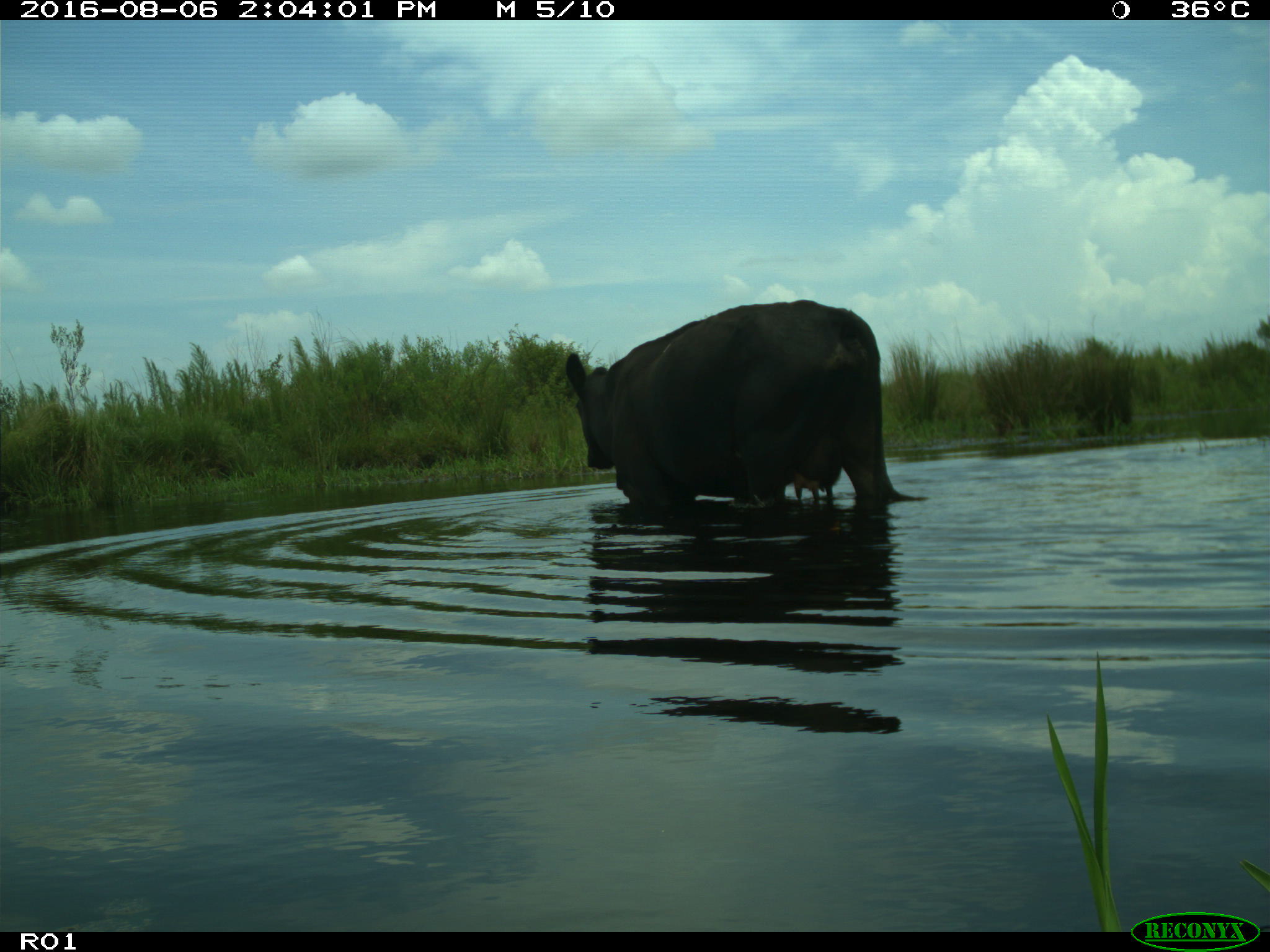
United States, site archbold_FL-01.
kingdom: Animalia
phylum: Chordata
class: Mammalia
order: Artiodactyla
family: Bovidae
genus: Bos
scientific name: Bos taurus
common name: domestic cow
Bos taurus (domestic cow).